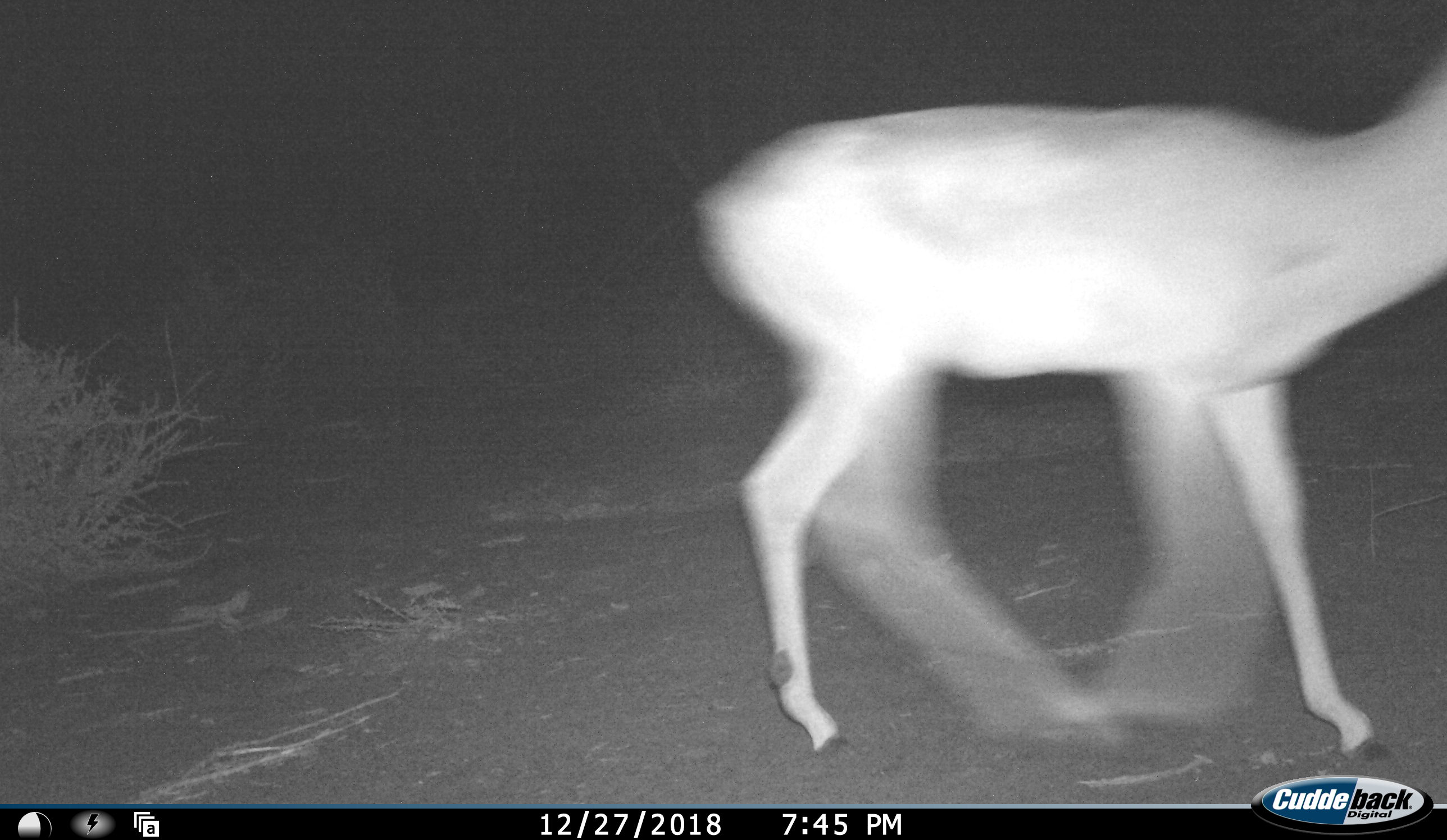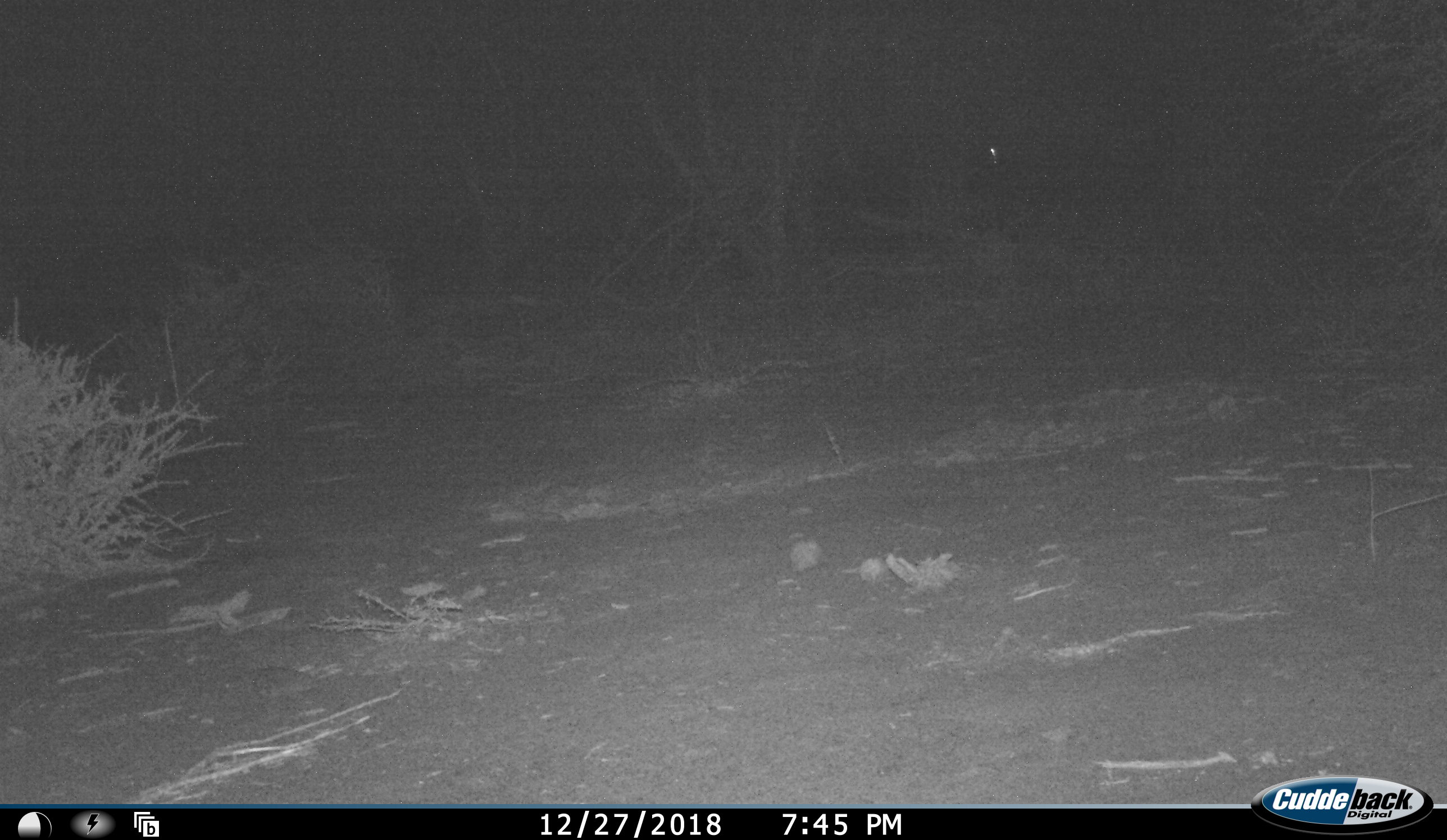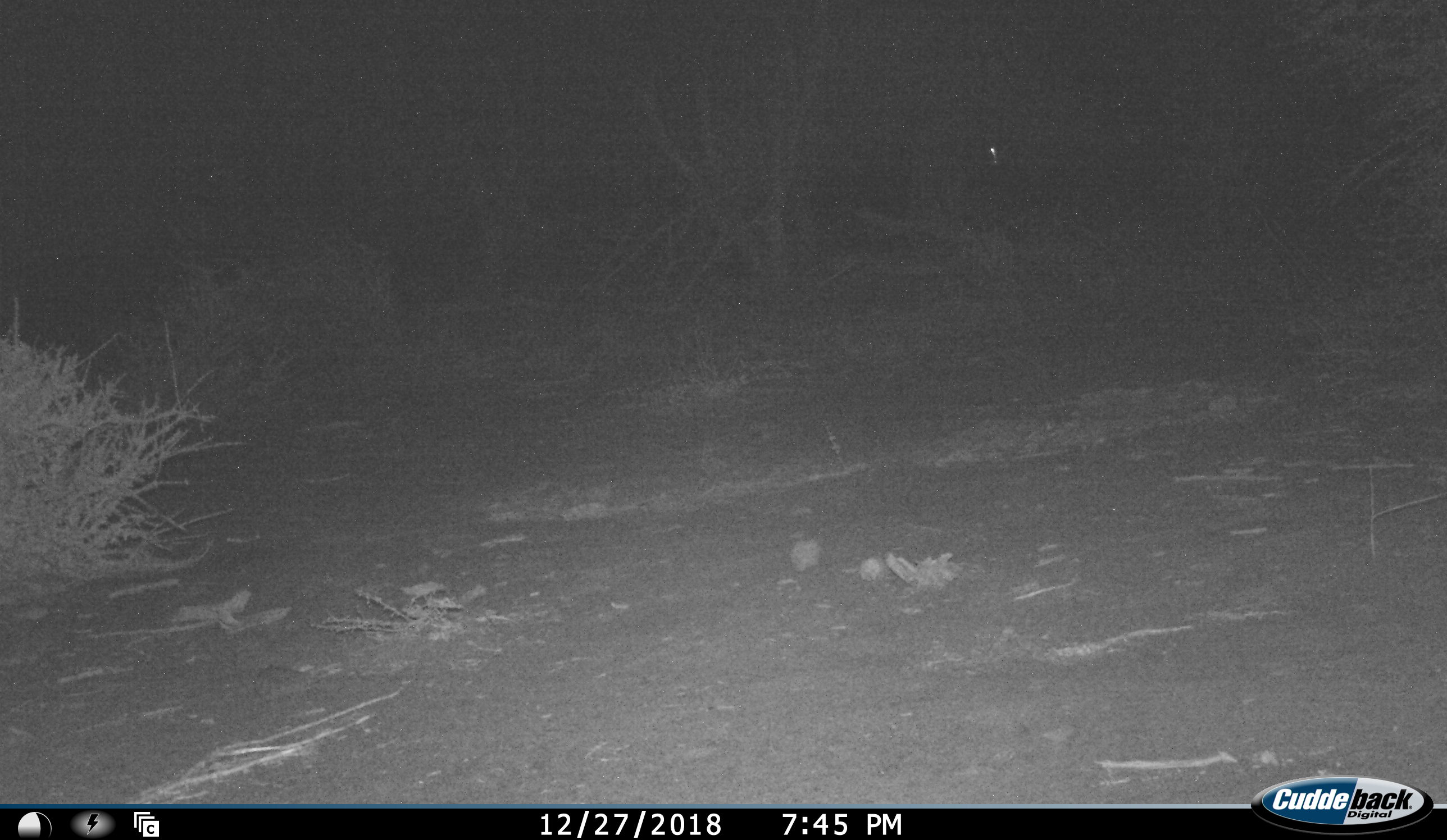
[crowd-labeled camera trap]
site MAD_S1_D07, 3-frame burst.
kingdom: Animalia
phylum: Chordata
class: Mammalia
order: Artiodactyla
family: Bovidae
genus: Aepyceros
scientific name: Aepyceros melampus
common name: impala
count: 1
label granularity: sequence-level